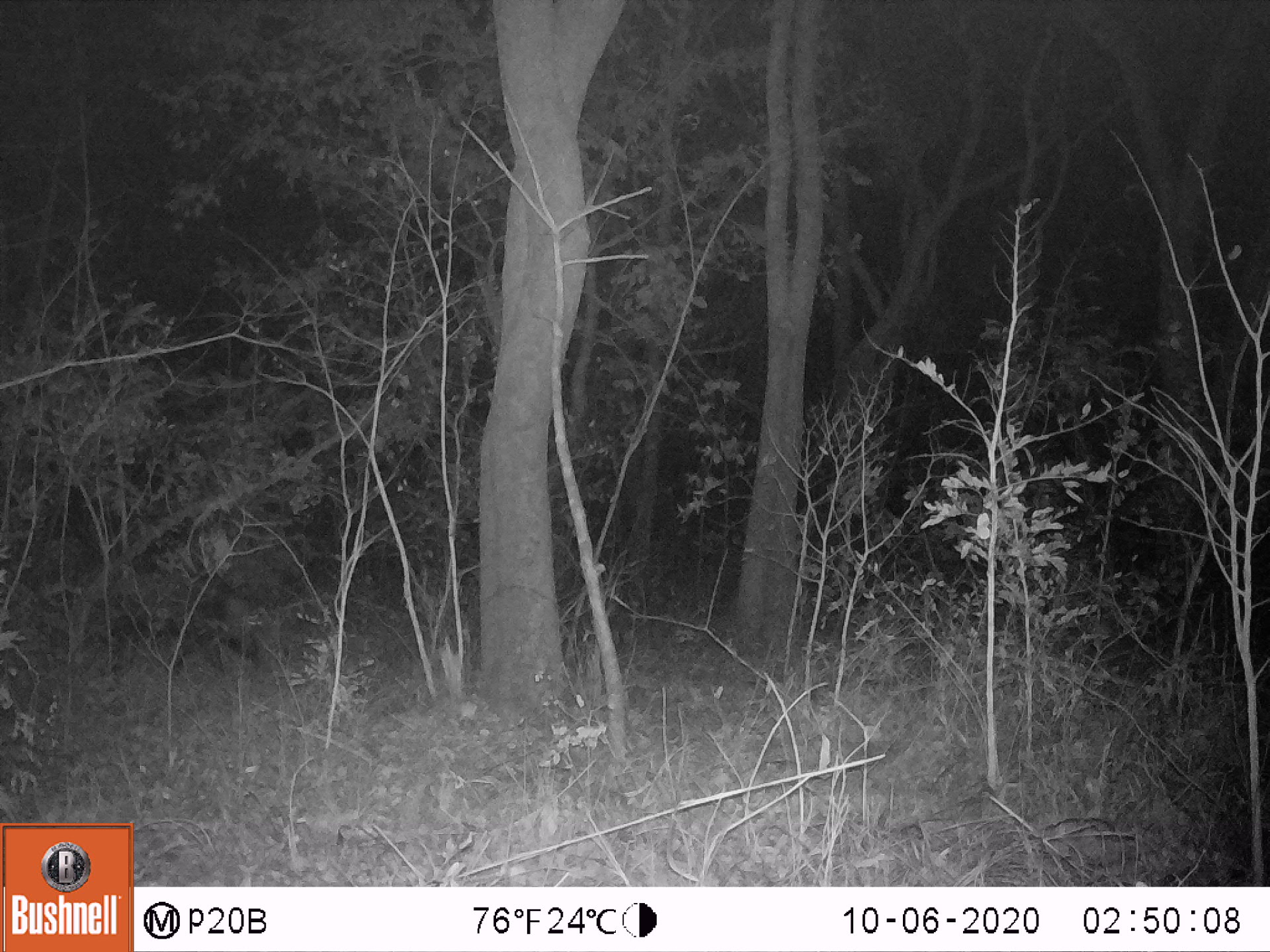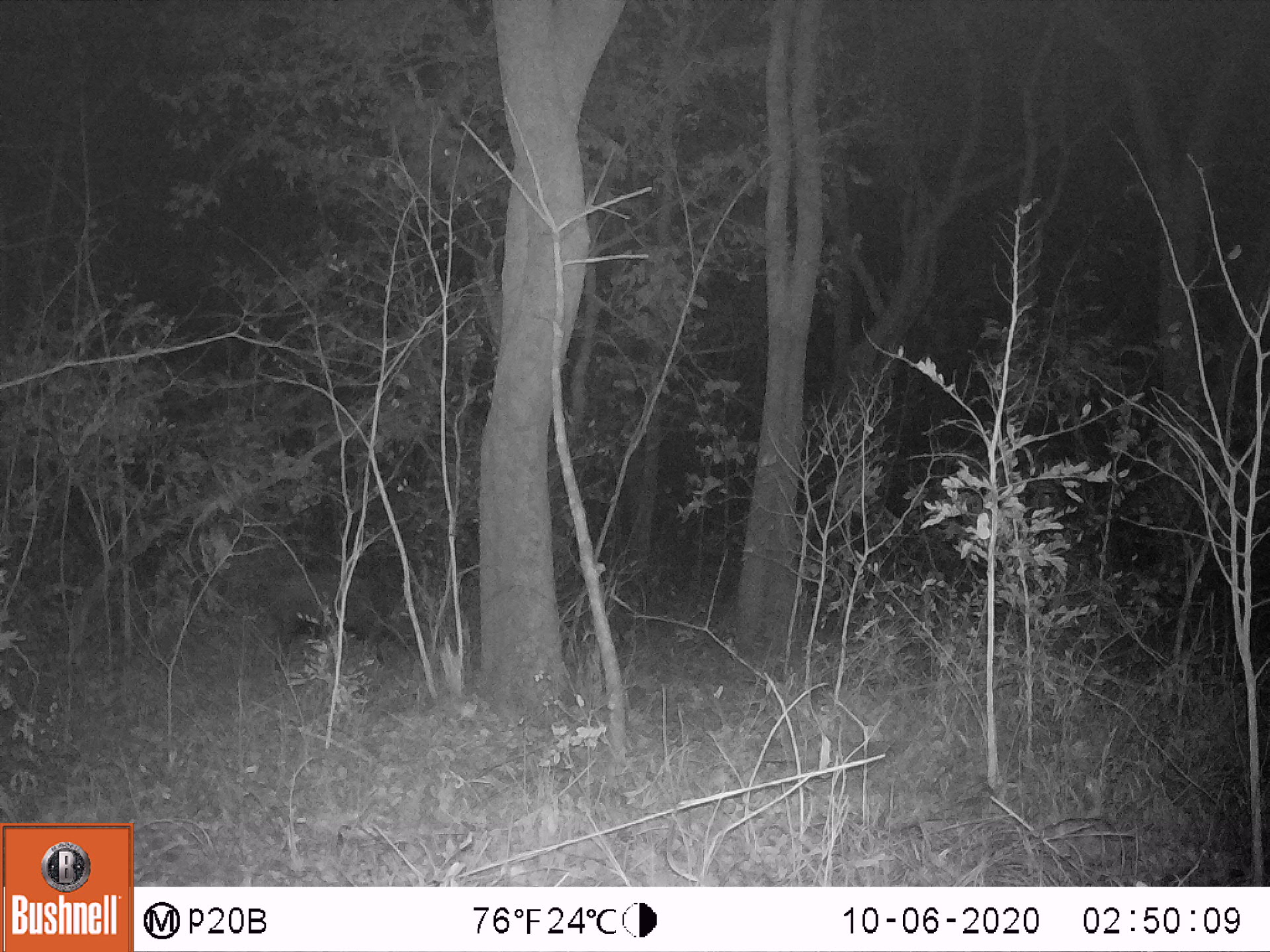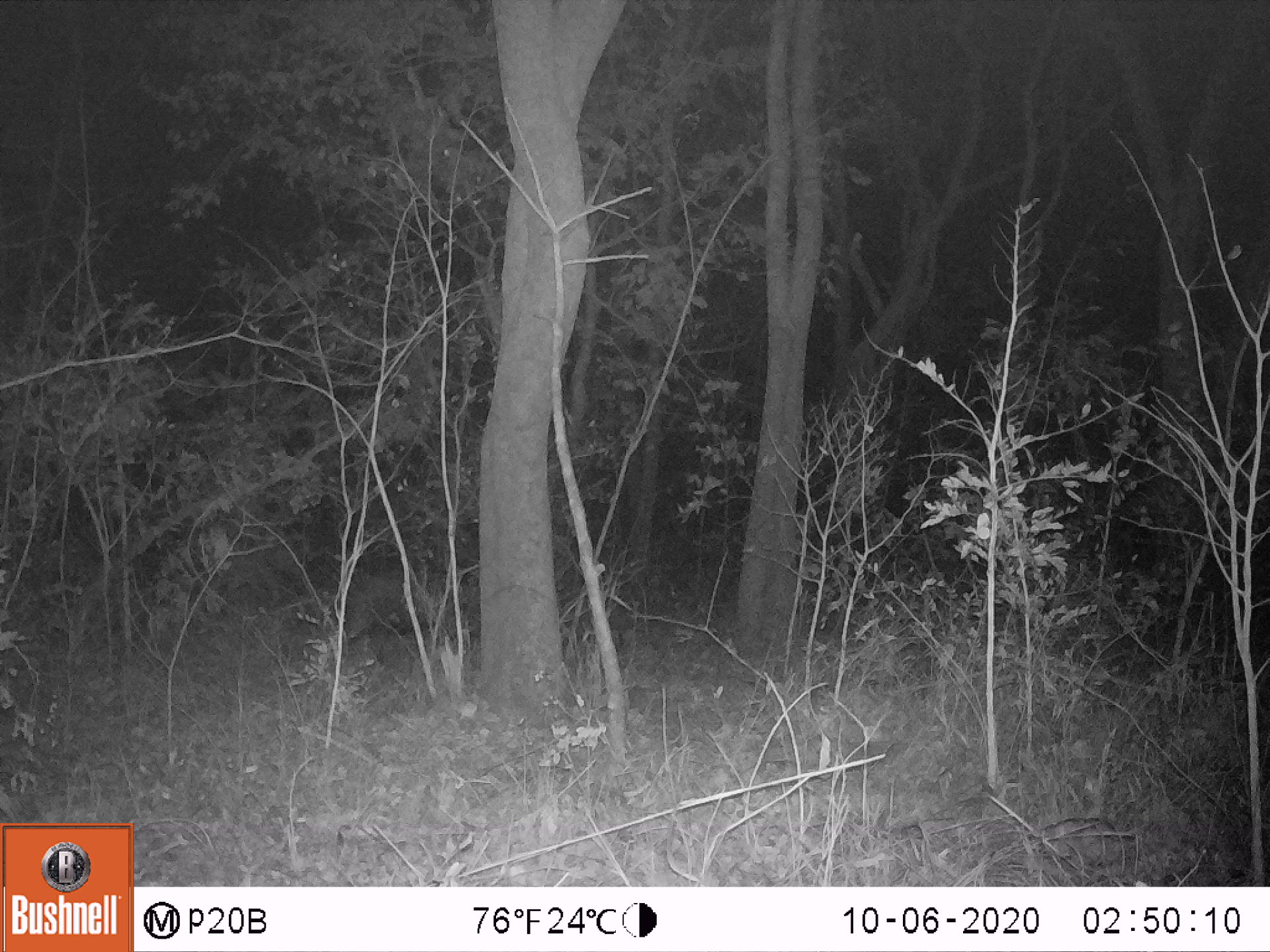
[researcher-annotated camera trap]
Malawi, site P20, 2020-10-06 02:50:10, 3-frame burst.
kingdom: Animalia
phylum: Chordata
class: Mammalia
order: Artiodactyla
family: Suidae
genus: Potamochoerus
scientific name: Potamochoerus larvatus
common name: bushpig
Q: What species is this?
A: Bushpig (Potamochoerus larvatus).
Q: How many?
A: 1.